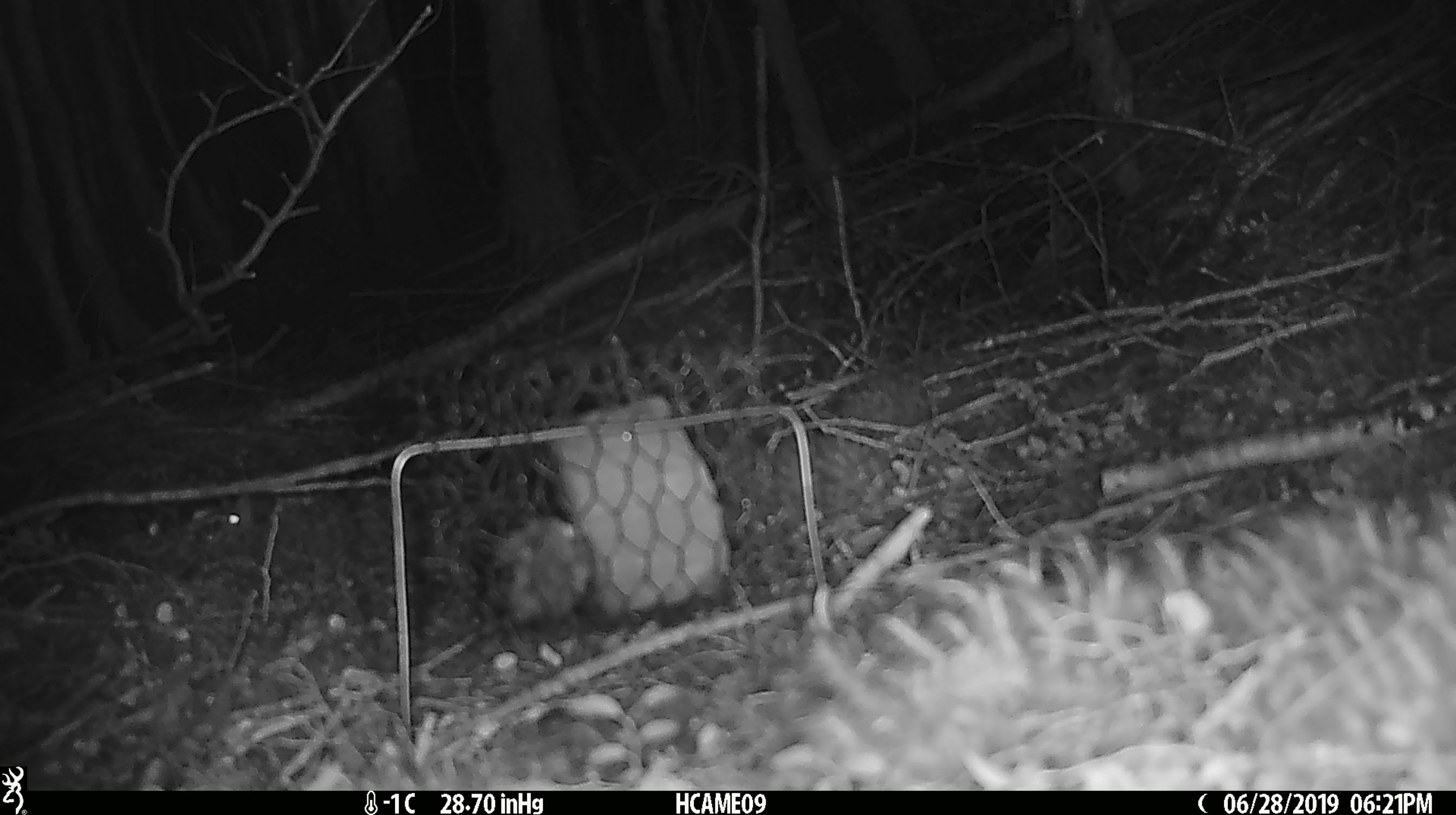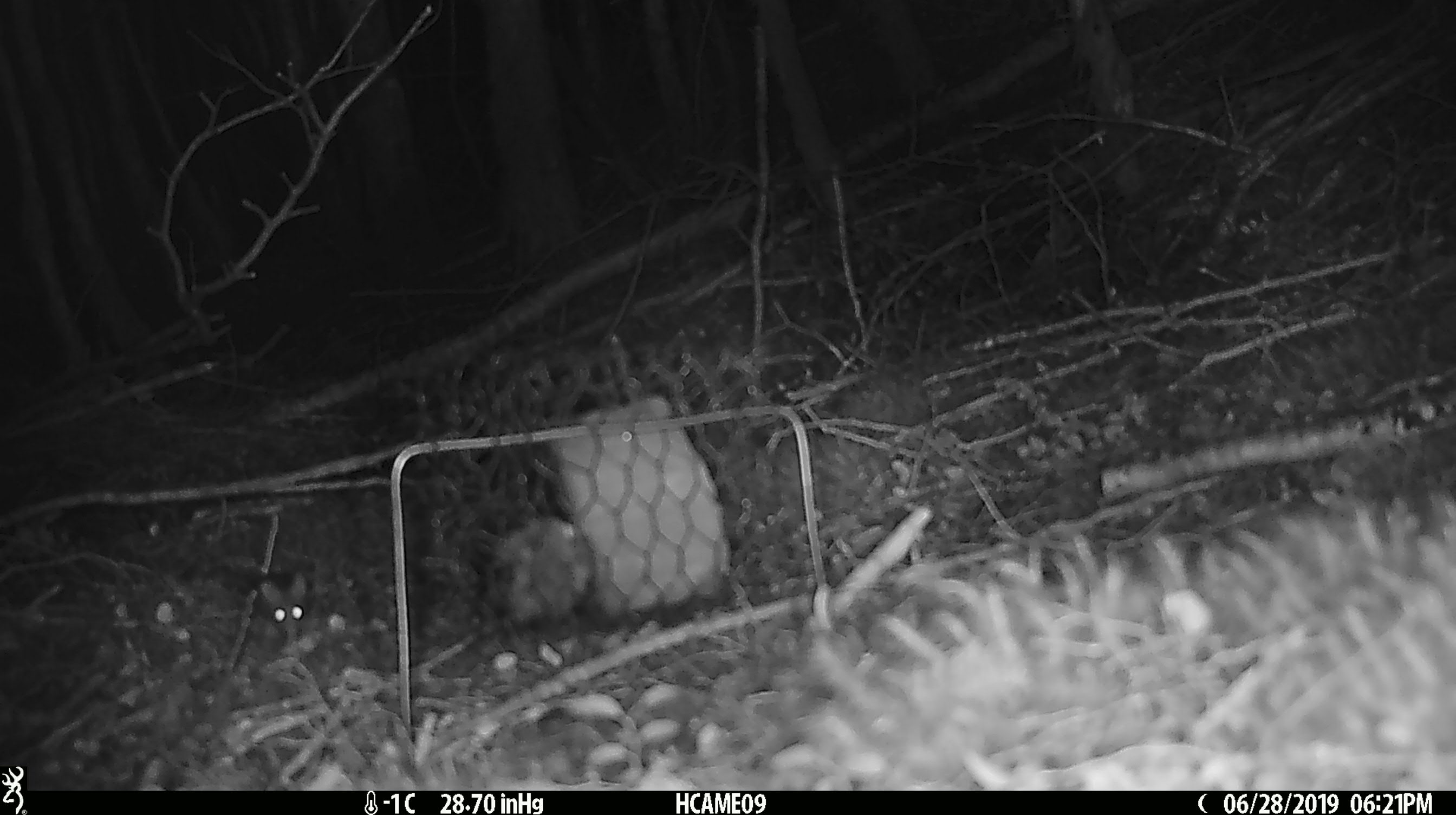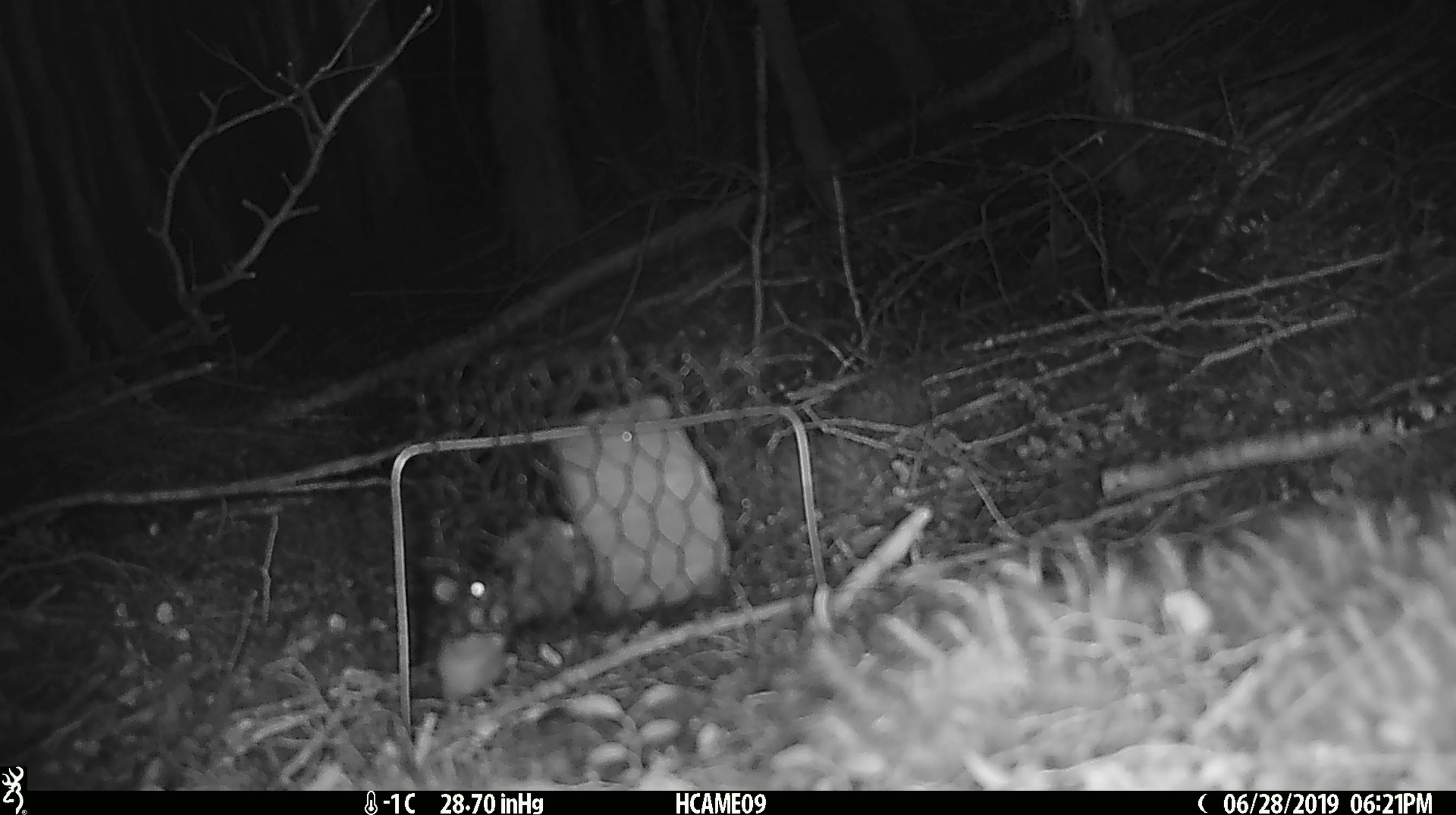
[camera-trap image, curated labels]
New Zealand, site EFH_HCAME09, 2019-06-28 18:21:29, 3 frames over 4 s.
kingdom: Animalia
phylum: Chordata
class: Mammalia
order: Rodentia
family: Muridae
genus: Mus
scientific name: Mus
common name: mouse